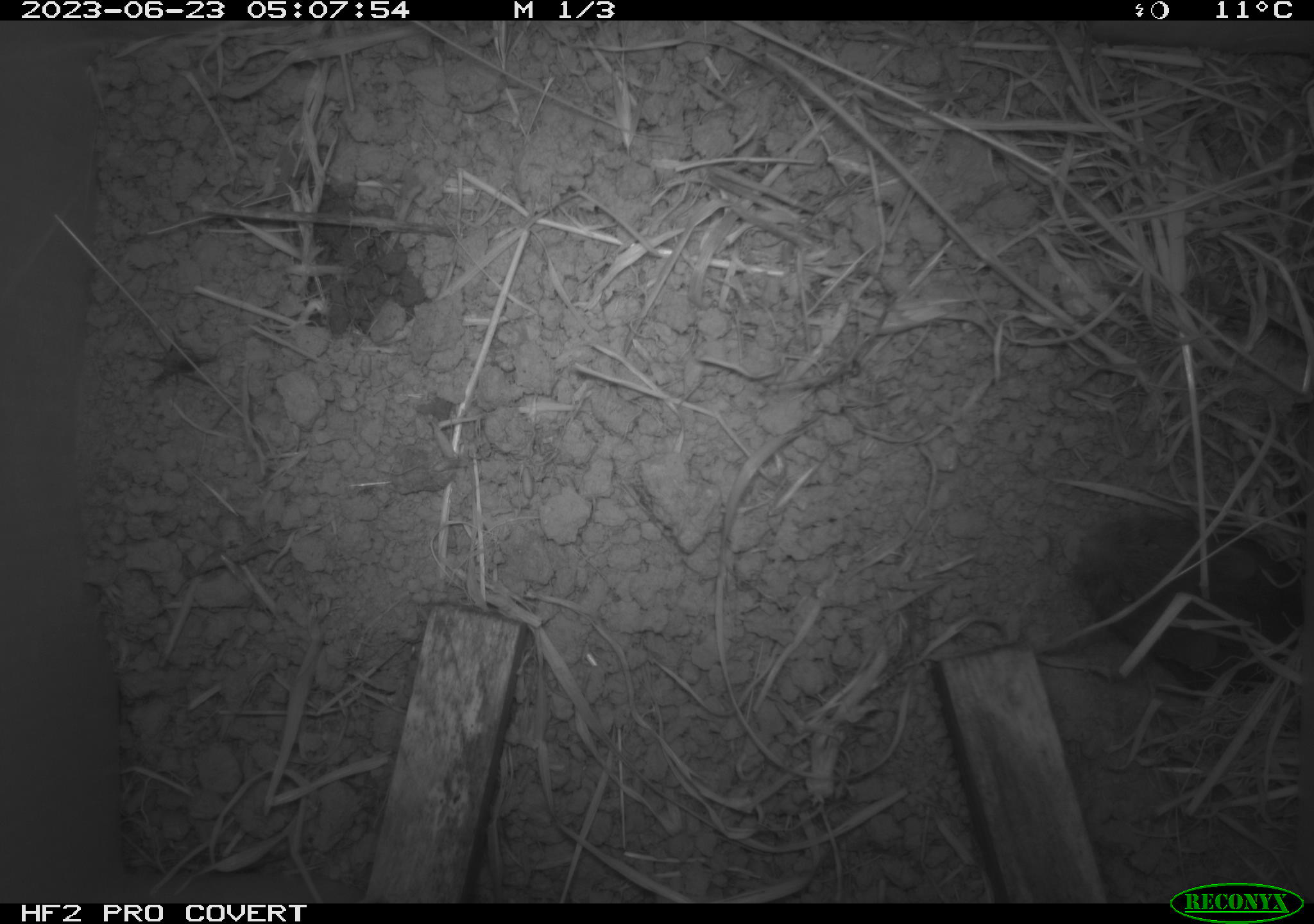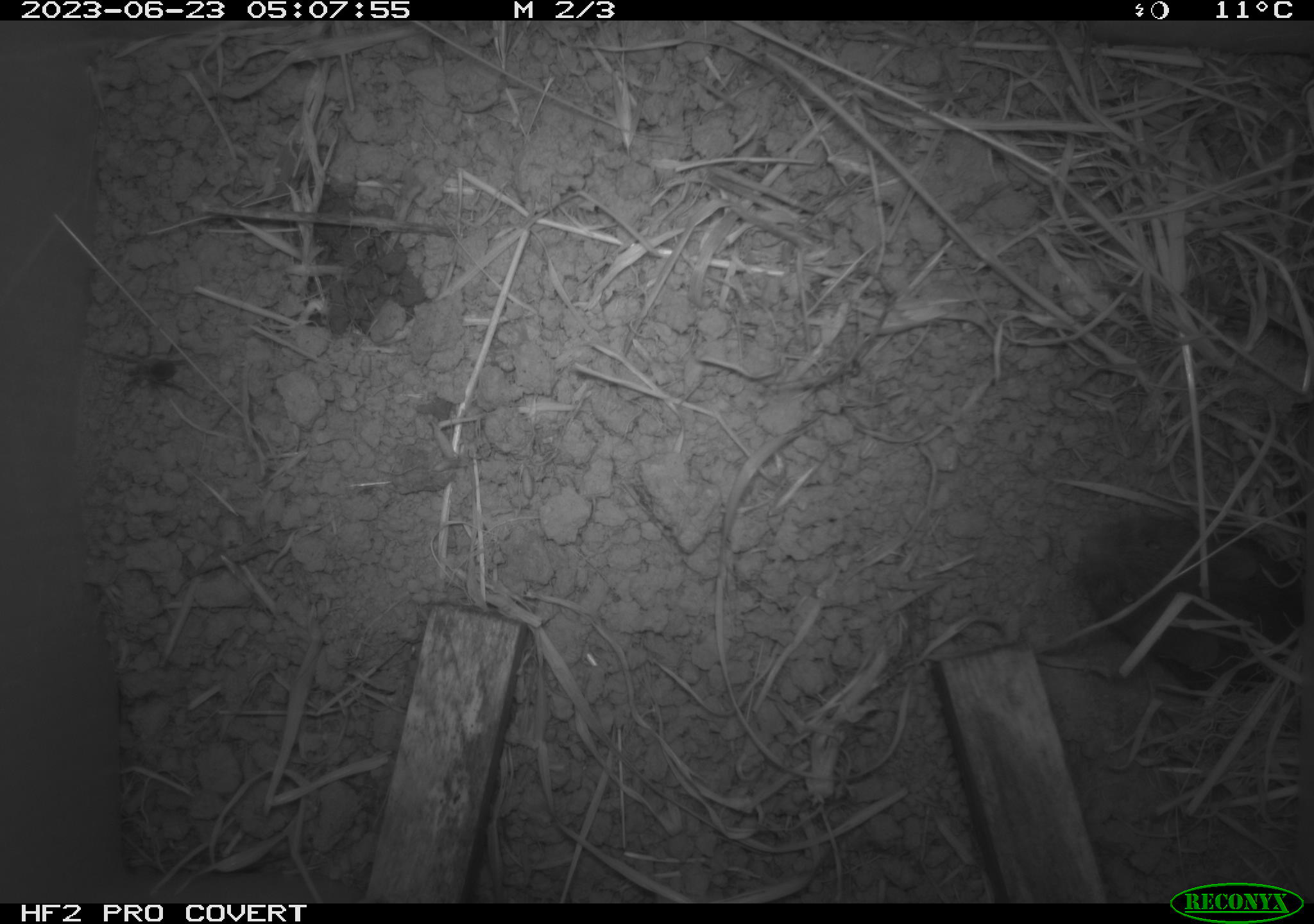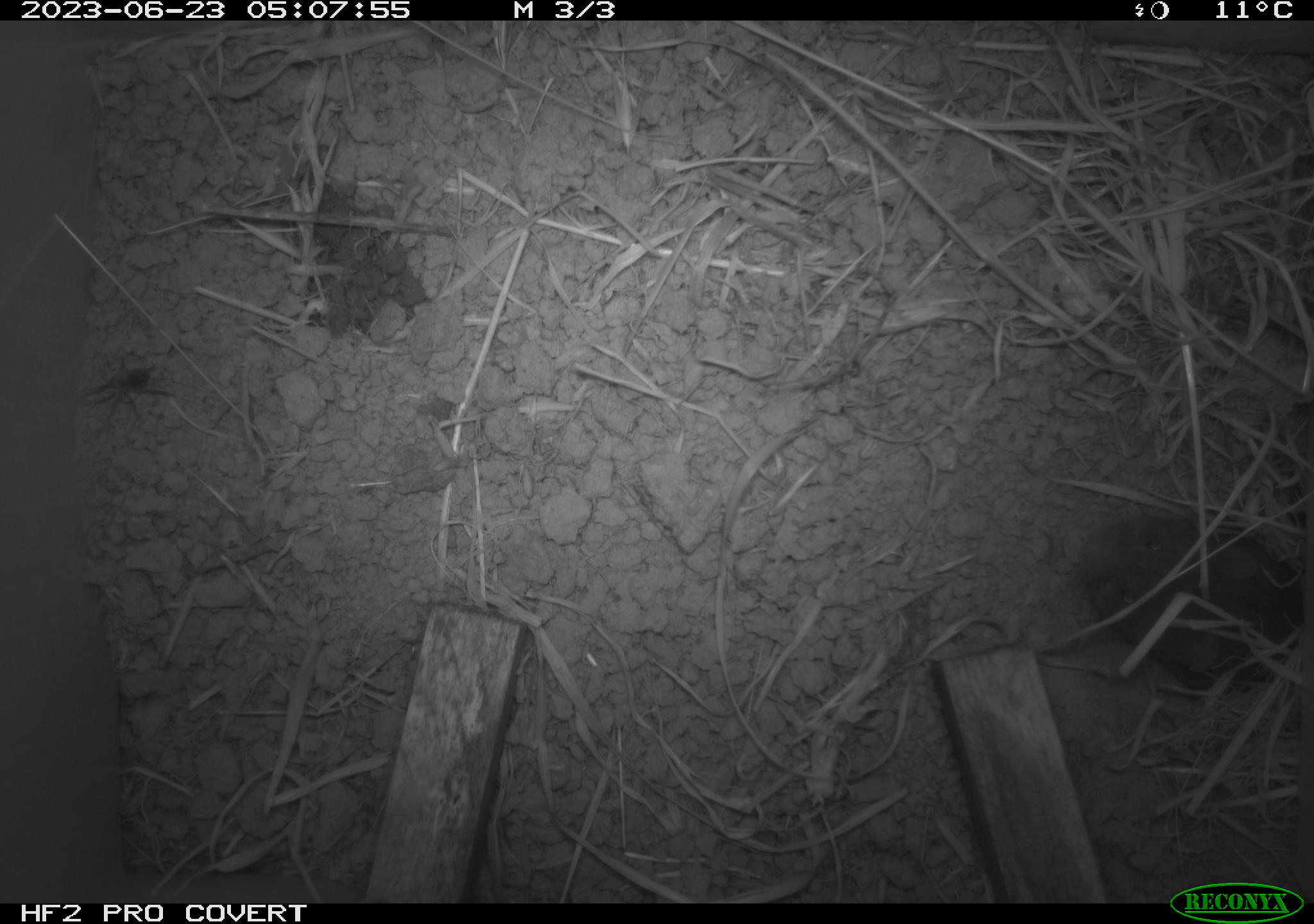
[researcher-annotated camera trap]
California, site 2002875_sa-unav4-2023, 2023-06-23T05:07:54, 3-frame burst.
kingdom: Animalia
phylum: Chordata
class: Mammalia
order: Rodentia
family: Cricetidae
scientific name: Arvicolinae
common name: voles, lemmings, and muskrats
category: arvicolinae subfamily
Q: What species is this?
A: Arvicolinae subfamily (voles, lemmings, and muskrats) (Arvicolinae).